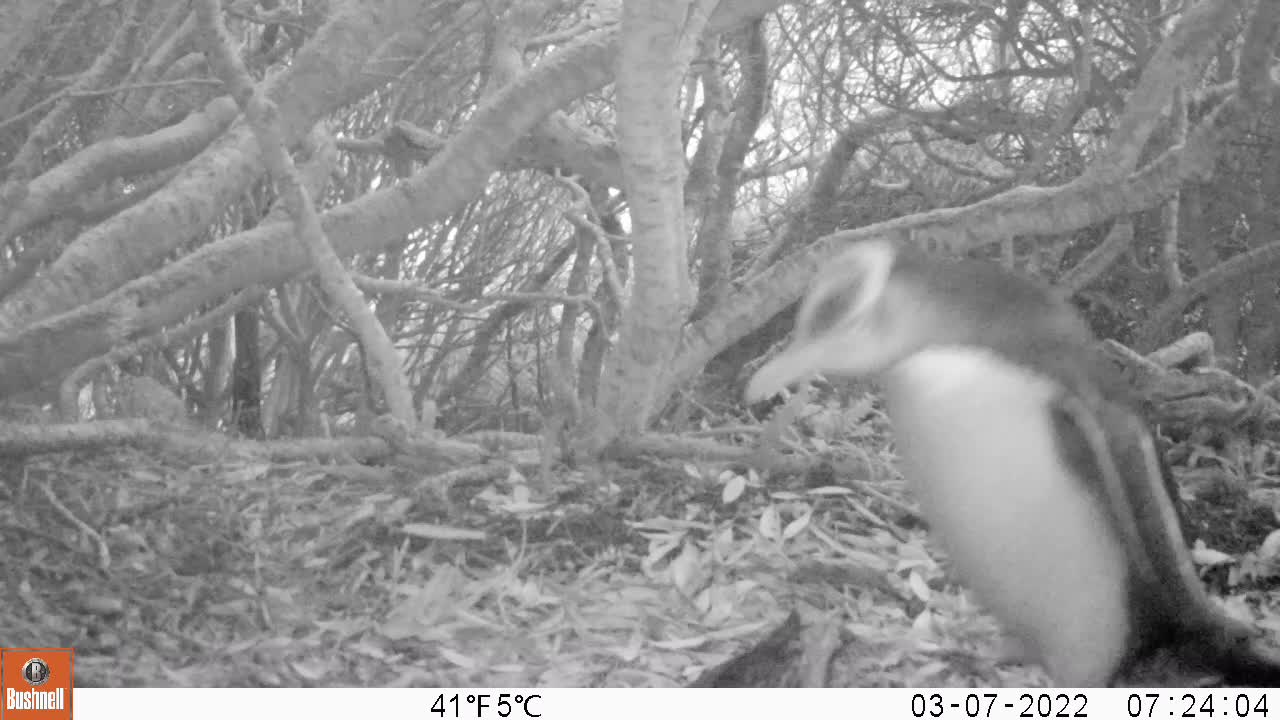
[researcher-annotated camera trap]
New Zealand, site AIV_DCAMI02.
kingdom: Animalia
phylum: Chordata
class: Aves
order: Sphenisciformes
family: Spheniscidae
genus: Megadyptes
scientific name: Megadyptes antipodes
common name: yellow-eyed penguin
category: yellow eyed penguin